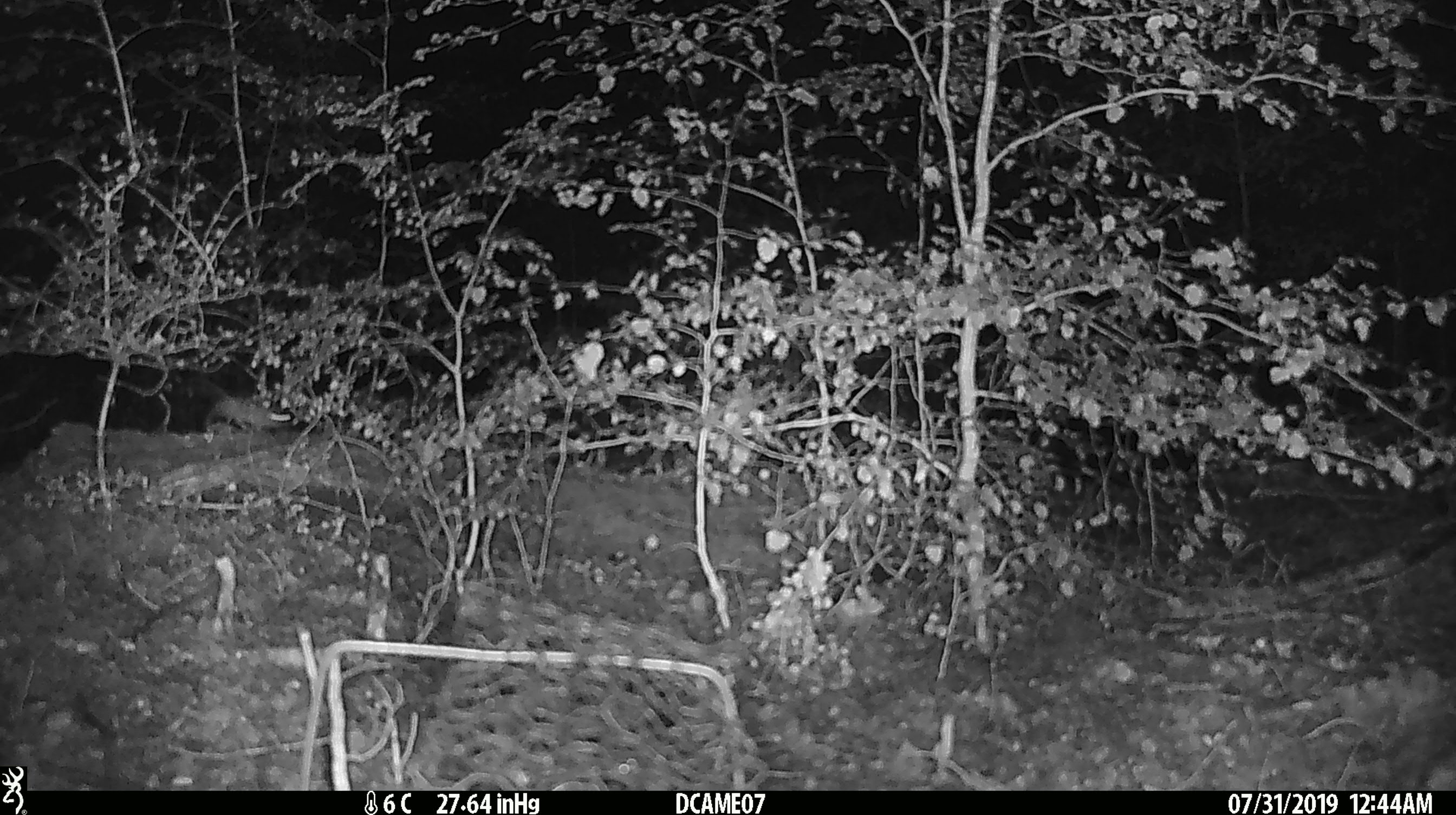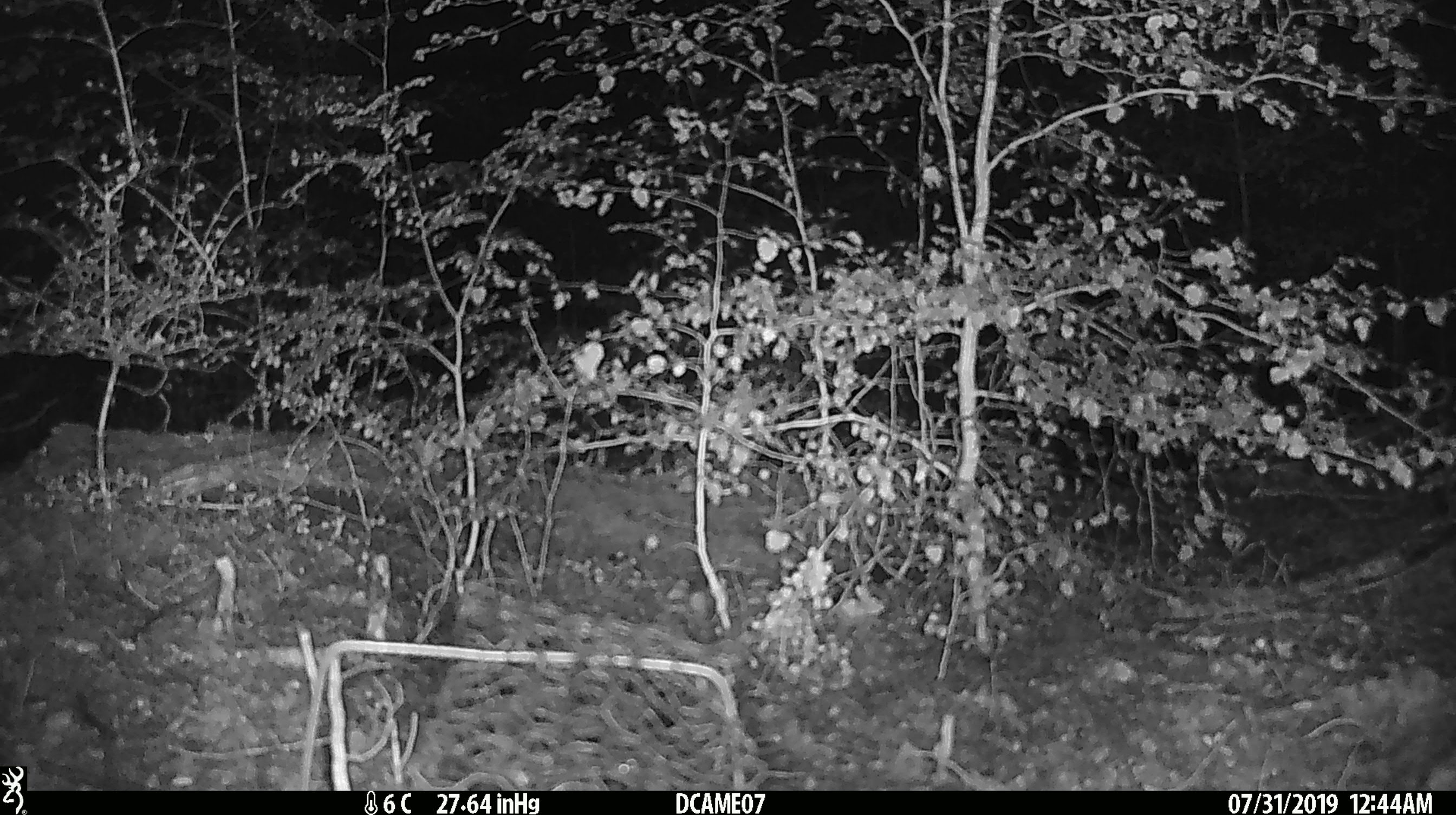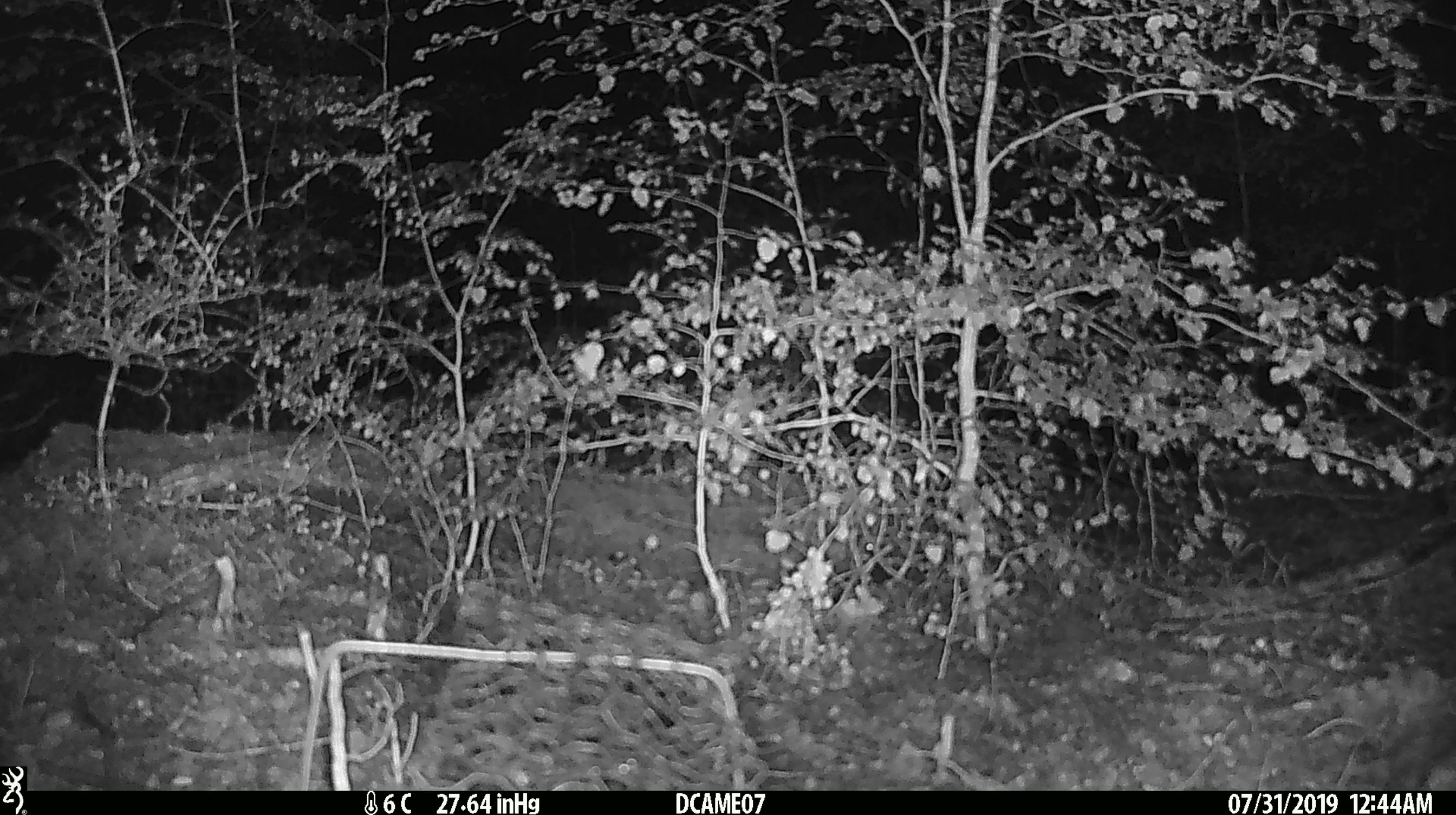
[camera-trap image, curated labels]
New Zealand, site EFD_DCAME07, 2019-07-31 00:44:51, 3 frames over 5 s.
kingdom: Animalia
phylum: Chordata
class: Mammalia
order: Rodentia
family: Muridae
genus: Mus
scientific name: Mus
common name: mouse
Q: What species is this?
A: Mouse (Mus).